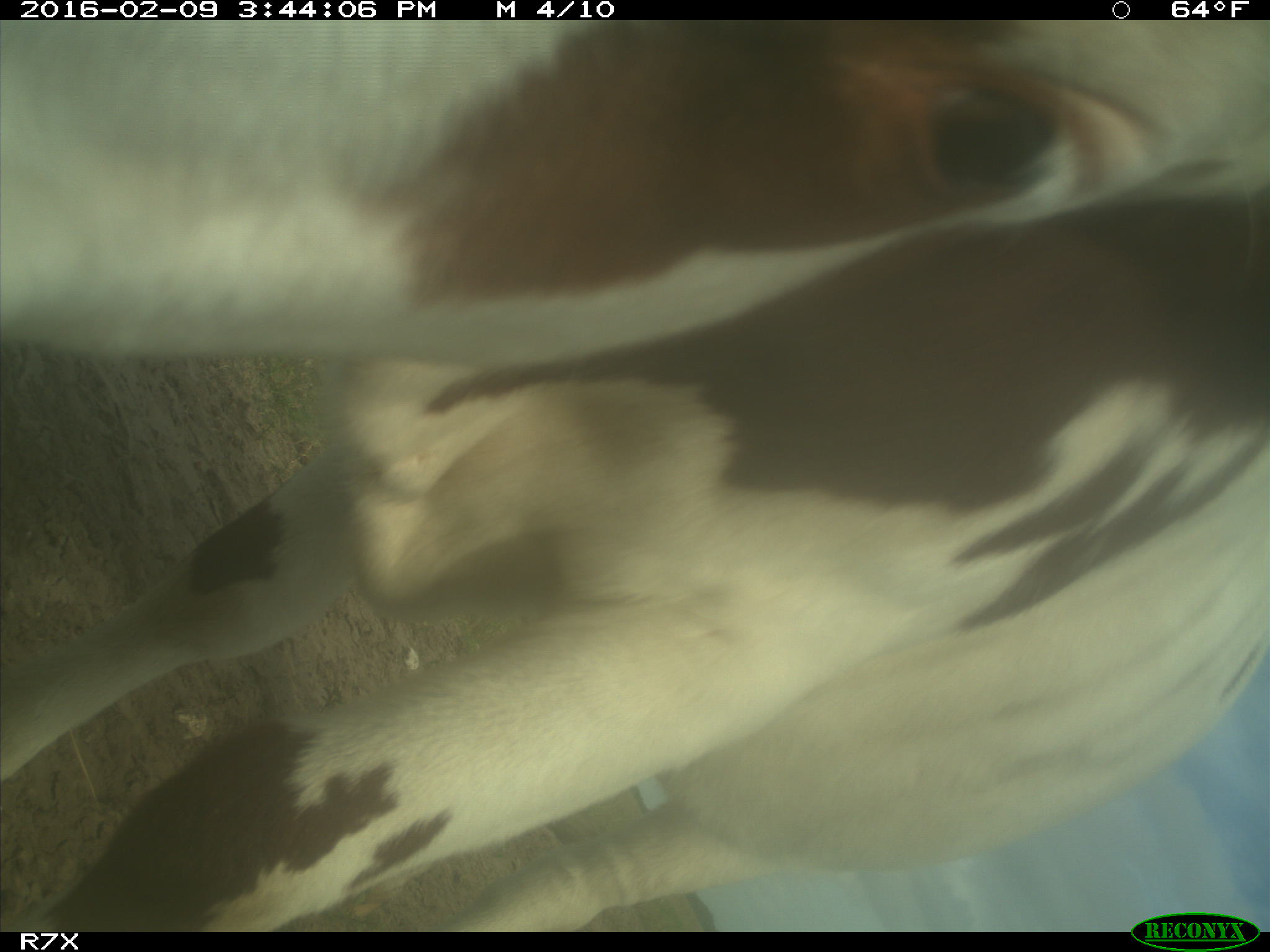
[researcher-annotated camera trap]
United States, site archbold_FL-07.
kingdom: Animalia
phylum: Chordata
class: Mammalia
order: Artiodactyla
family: Bovidae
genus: Bos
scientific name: Bos taurus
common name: domestic cow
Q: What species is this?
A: Bos taurus (domestic cow).